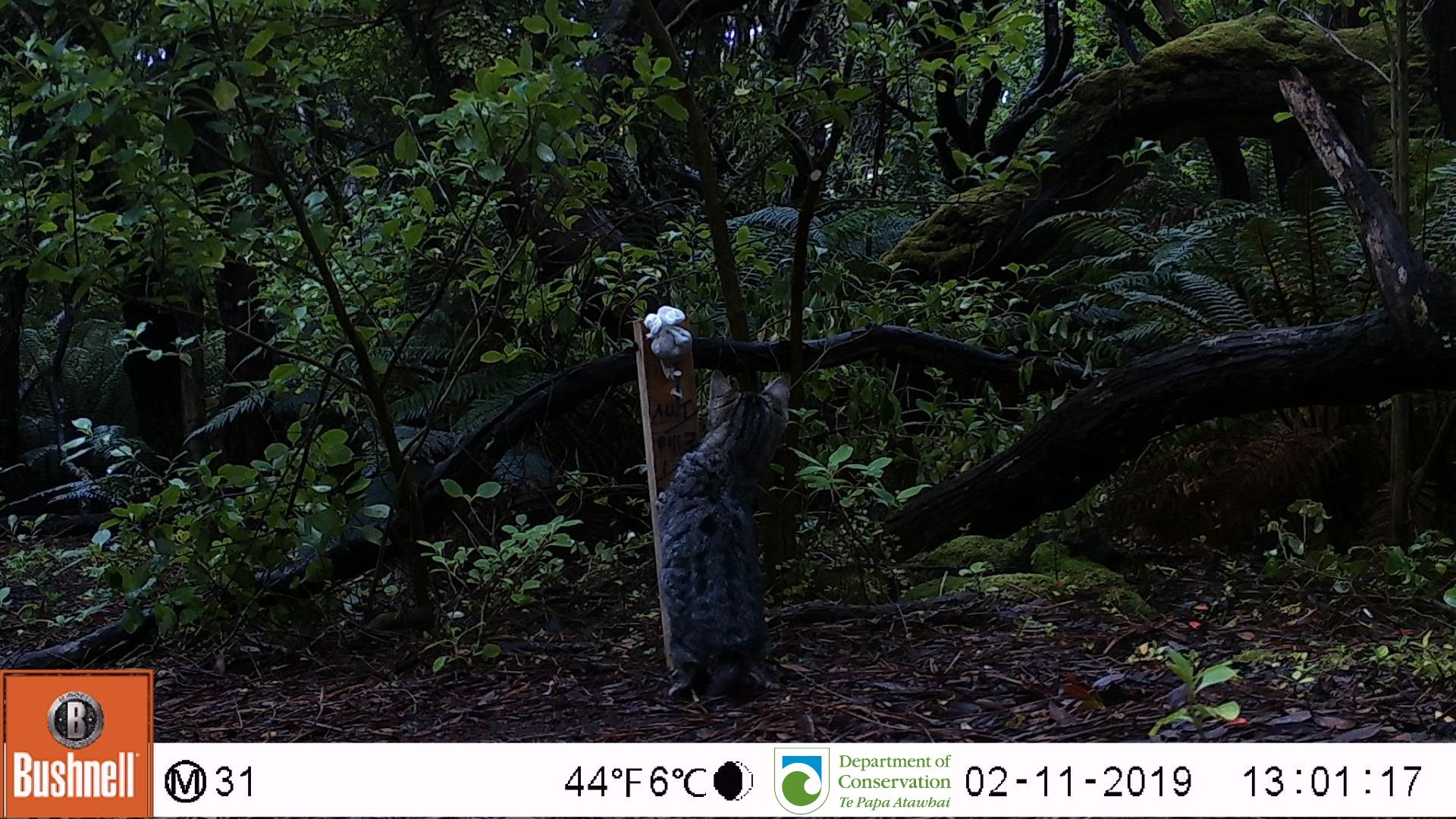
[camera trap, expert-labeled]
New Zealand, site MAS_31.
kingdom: Animalia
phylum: Chordata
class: Mammalia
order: Carnivora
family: Felidae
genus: Felis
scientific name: Felis catus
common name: domestic cat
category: cat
Cat (domestic cat) (Felis catus).